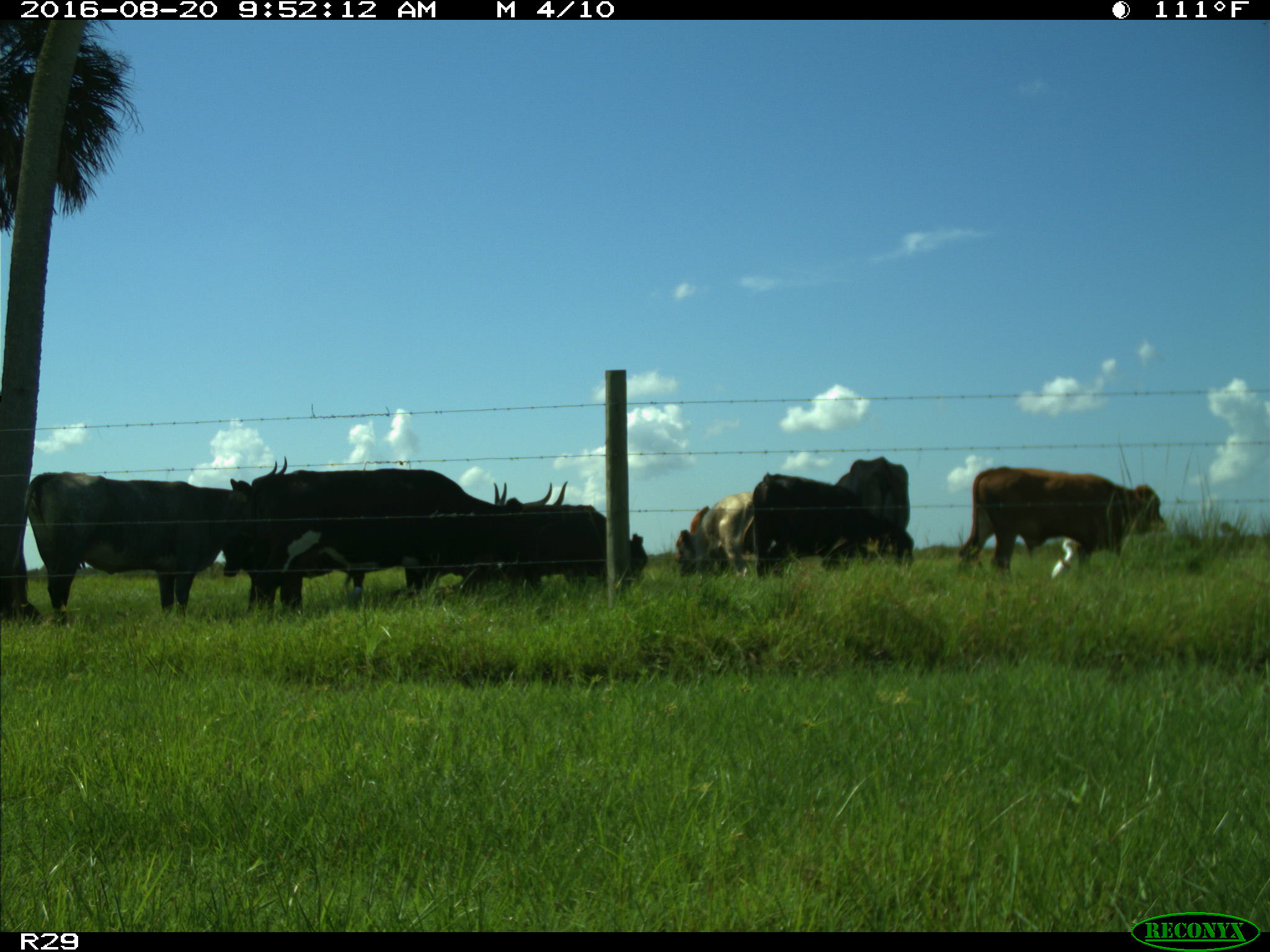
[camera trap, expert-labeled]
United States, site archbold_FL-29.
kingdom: Animalia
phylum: Chordata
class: Mammalia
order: Artiodactyla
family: Bovidae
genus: Bos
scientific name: Bos taurus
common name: domestic cow